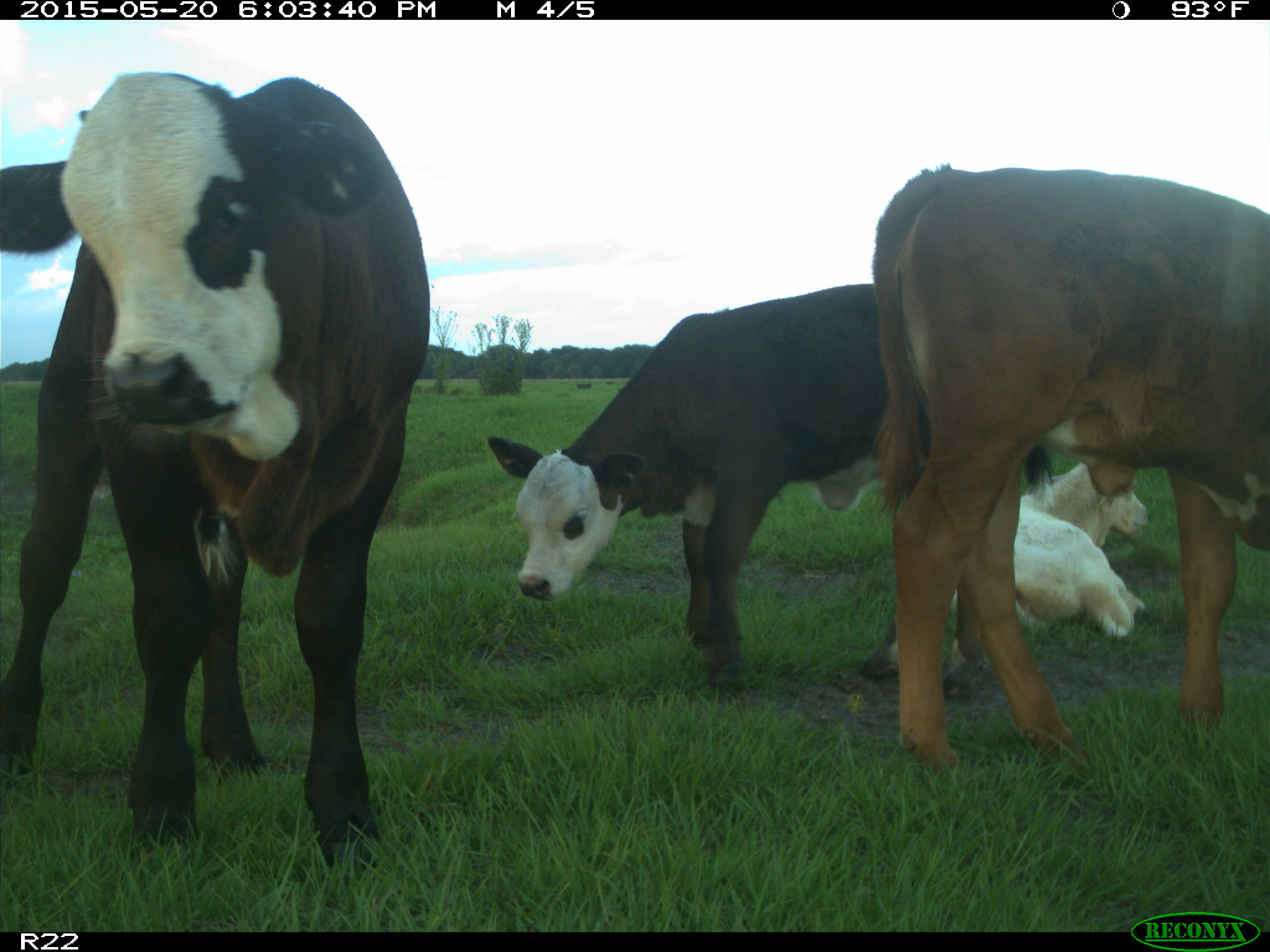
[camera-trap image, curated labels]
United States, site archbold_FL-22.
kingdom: Animalia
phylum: Chordata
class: Mammalia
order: Artiodactyla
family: Bovidae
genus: Bos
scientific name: Bos taurus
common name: domestic cow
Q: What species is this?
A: Bos taurus (domestic cow).